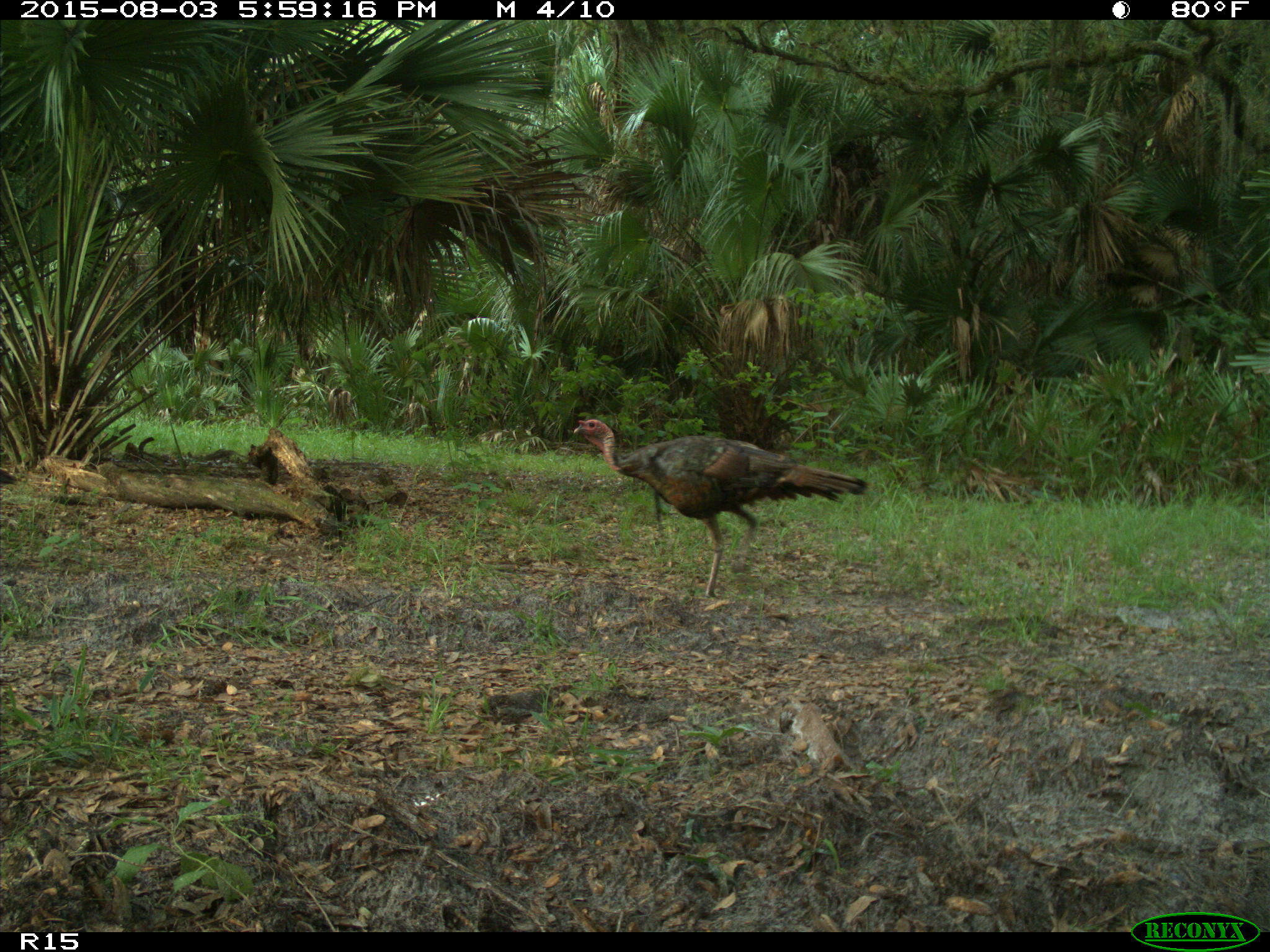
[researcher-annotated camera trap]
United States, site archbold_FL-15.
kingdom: Animalia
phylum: Chordata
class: Aves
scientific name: Aves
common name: birds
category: unidentified bird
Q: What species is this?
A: Unidentified bird (birds) (Aves).